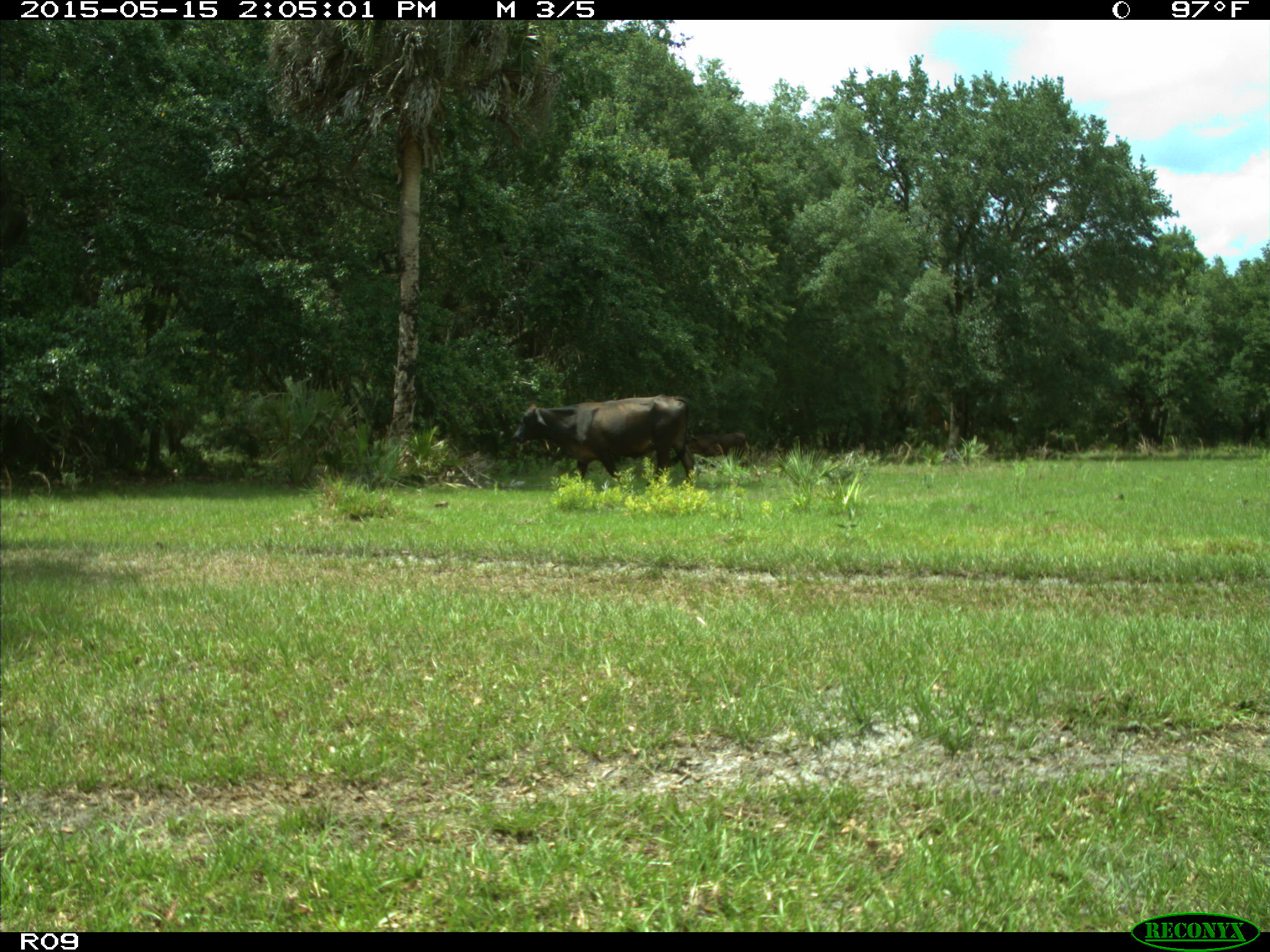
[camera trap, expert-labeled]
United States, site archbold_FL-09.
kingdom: Animalia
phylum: Chordata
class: Mammalia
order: Artiodactyla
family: Bovidae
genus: Bos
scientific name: Bos taurus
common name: domestic cow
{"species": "Bos taurus (domestic cow)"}